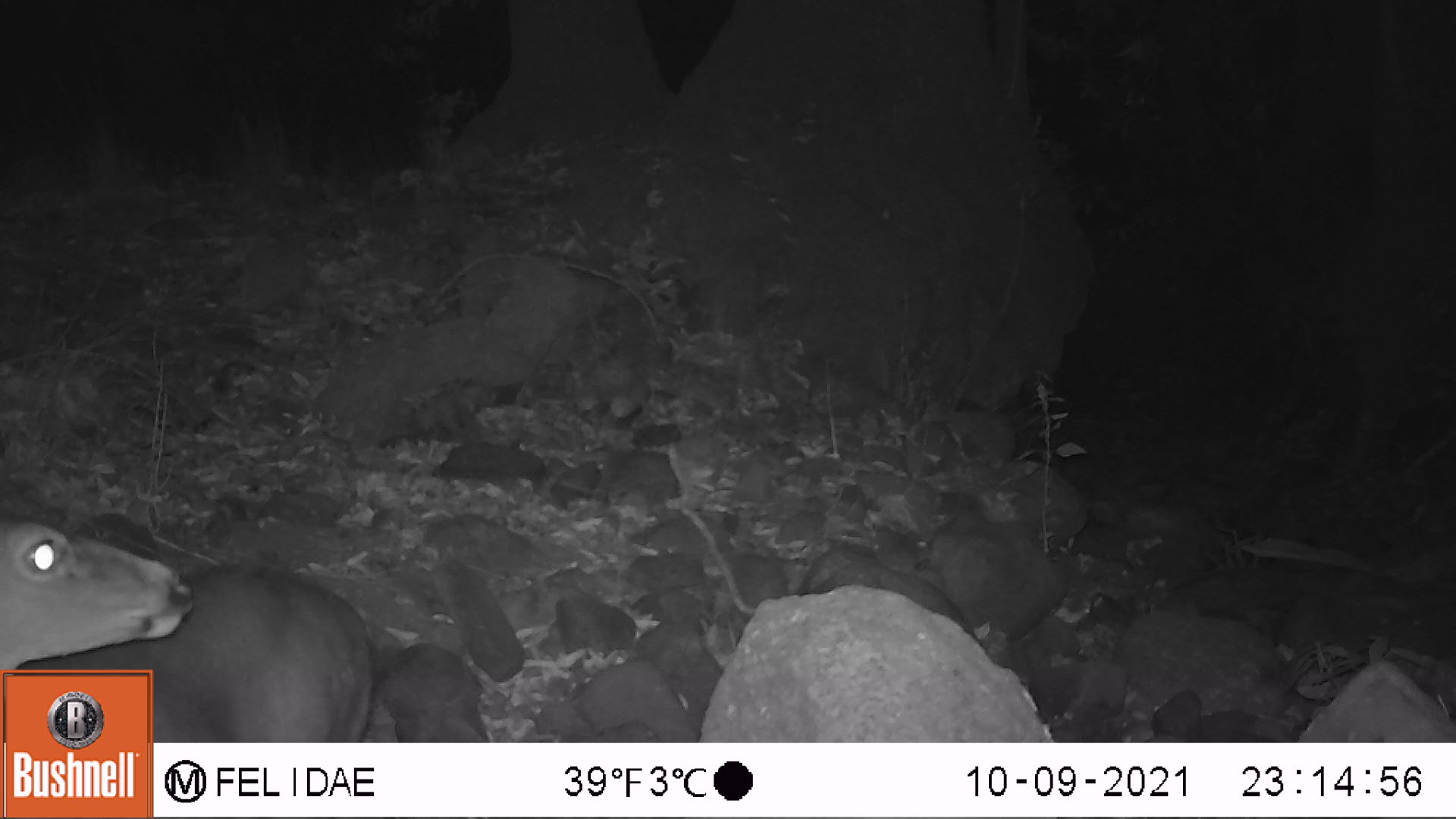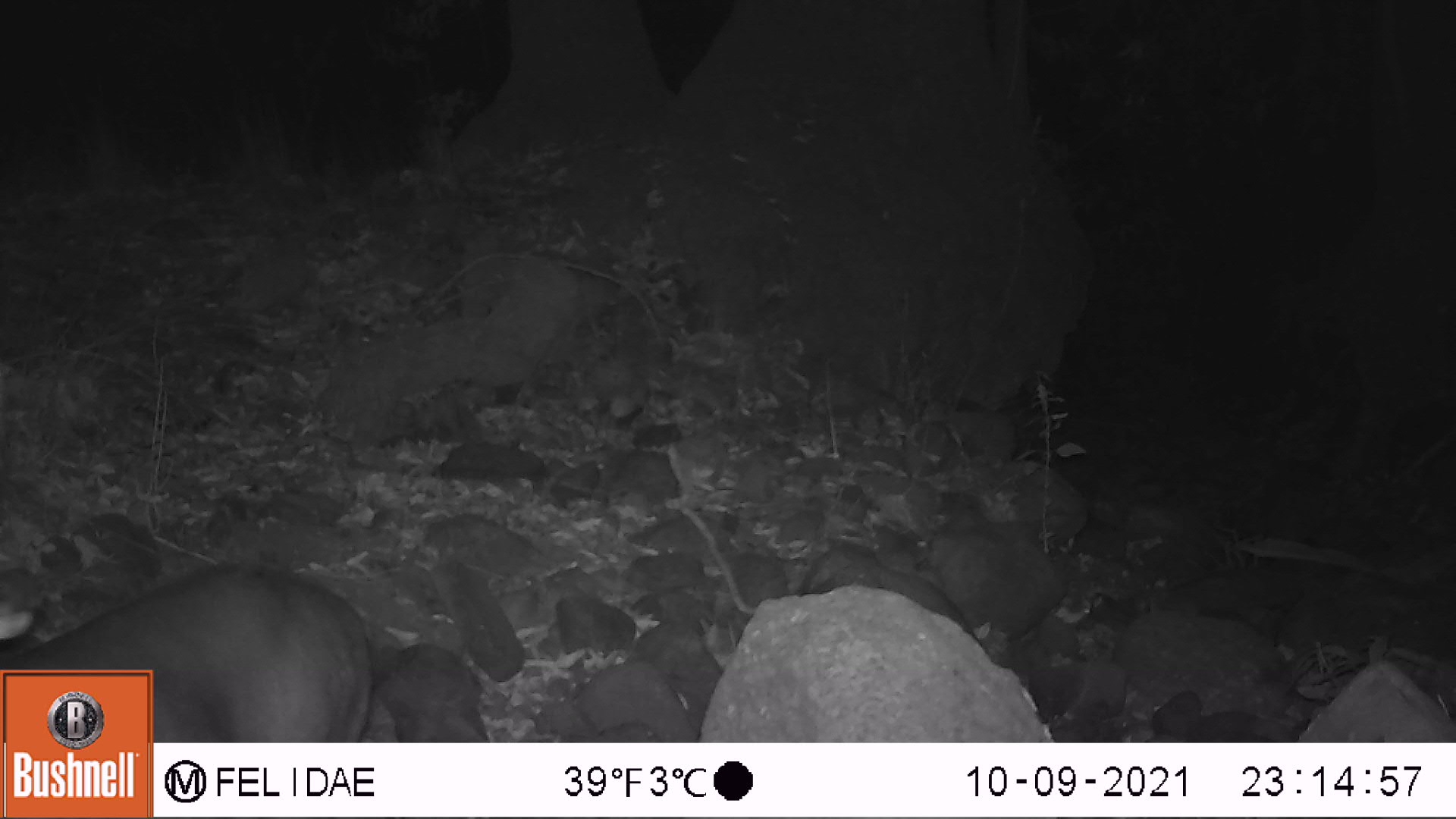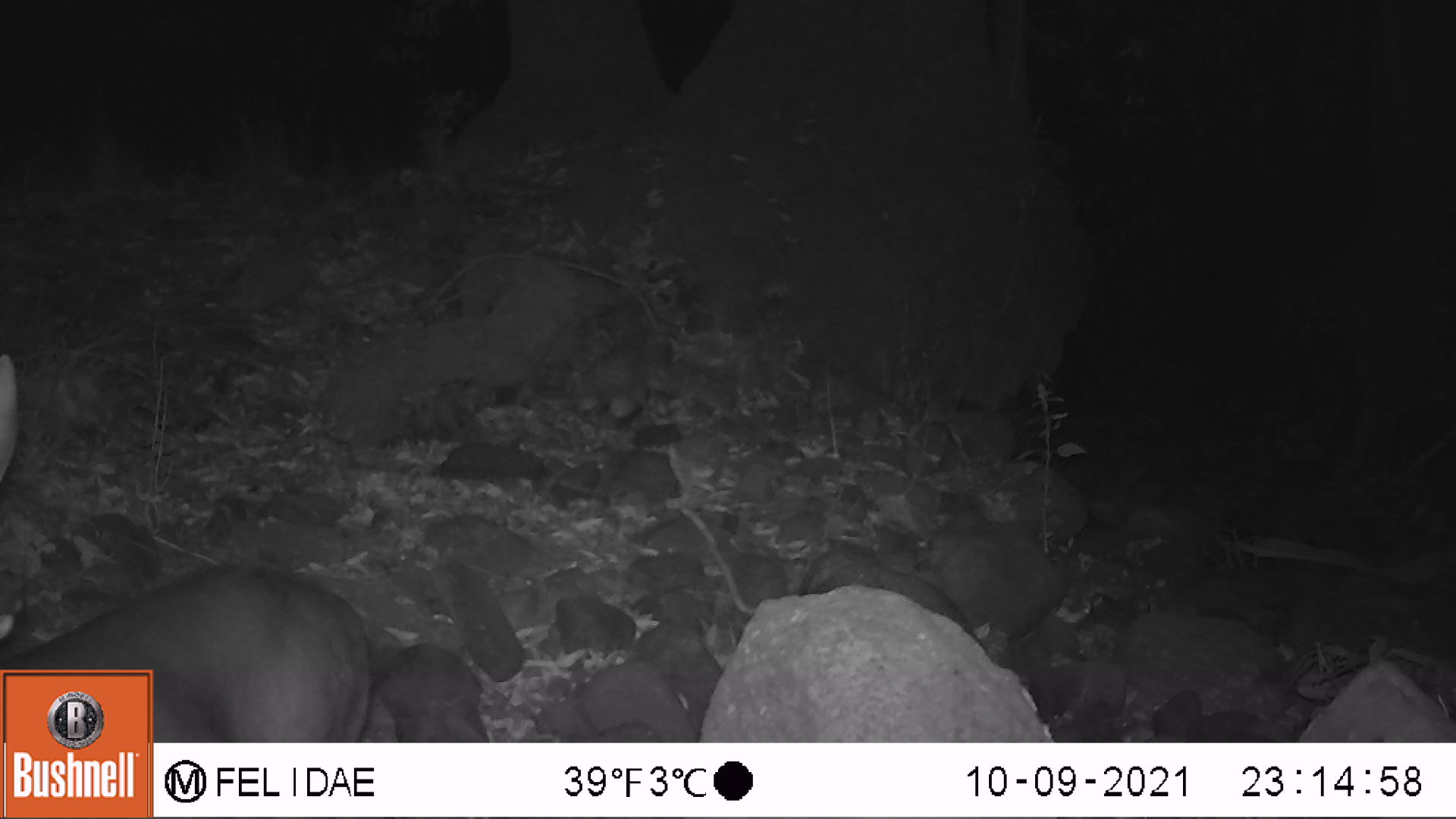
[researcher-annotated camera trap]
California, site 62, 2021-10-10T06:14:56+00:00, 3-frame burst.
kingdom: Animalia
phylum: Chordata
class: Mammalia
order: Artiodactyla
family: Cervidae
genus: Odocoileus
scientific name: Odocoileus hemionus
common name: mule deer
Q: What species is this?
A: Mule deer (Odocoileus hemionus).